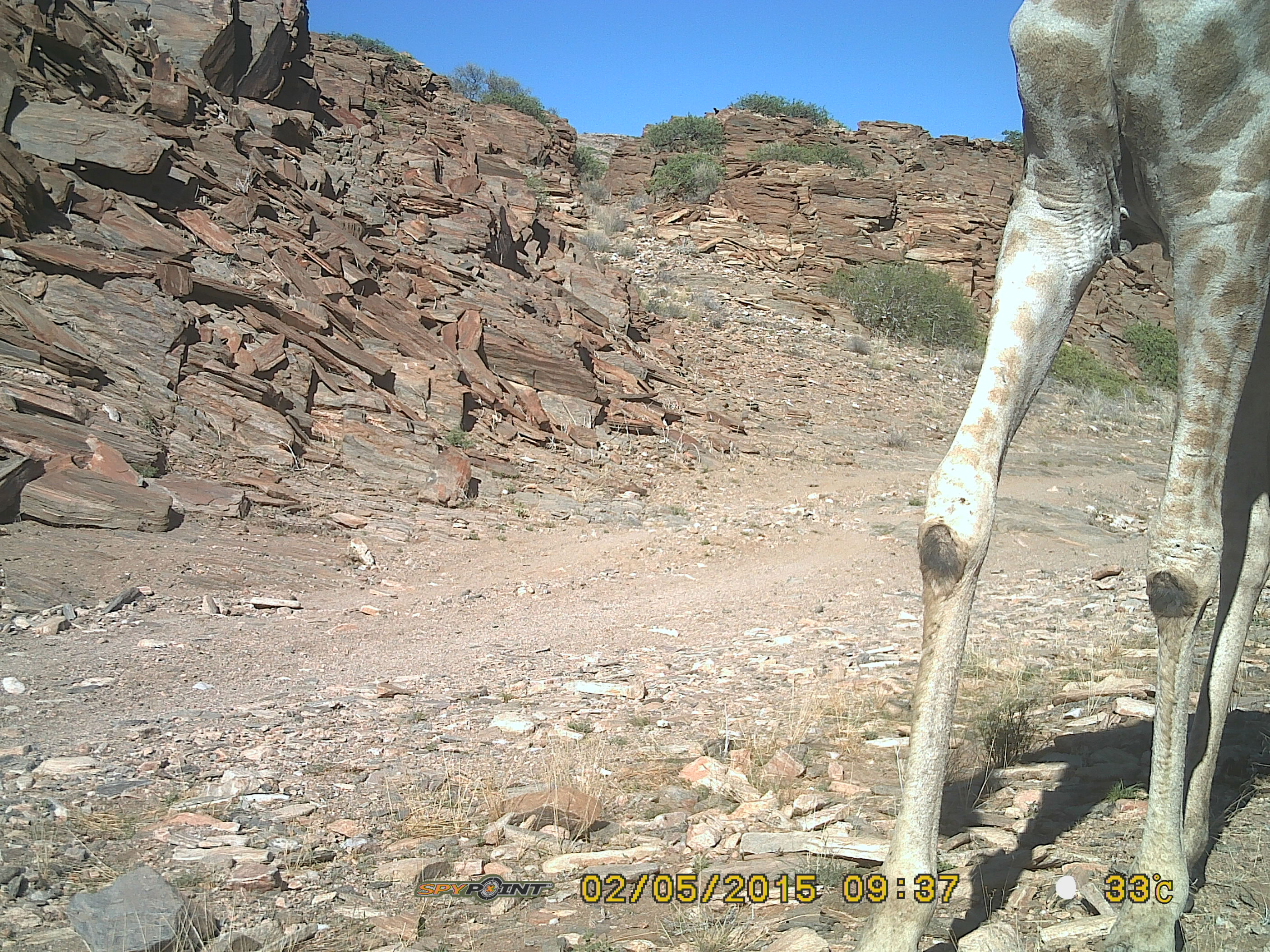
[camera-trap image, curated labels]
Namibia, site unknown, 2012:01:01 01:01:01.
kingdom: Animalia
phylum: Chordata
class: Mammalia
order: Artiodactyla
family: Giraffidae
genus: Giraffa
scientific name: Giraffa camelopardalis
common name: giraffe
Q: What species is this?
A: Giraffa camelopardalis (giraffe).